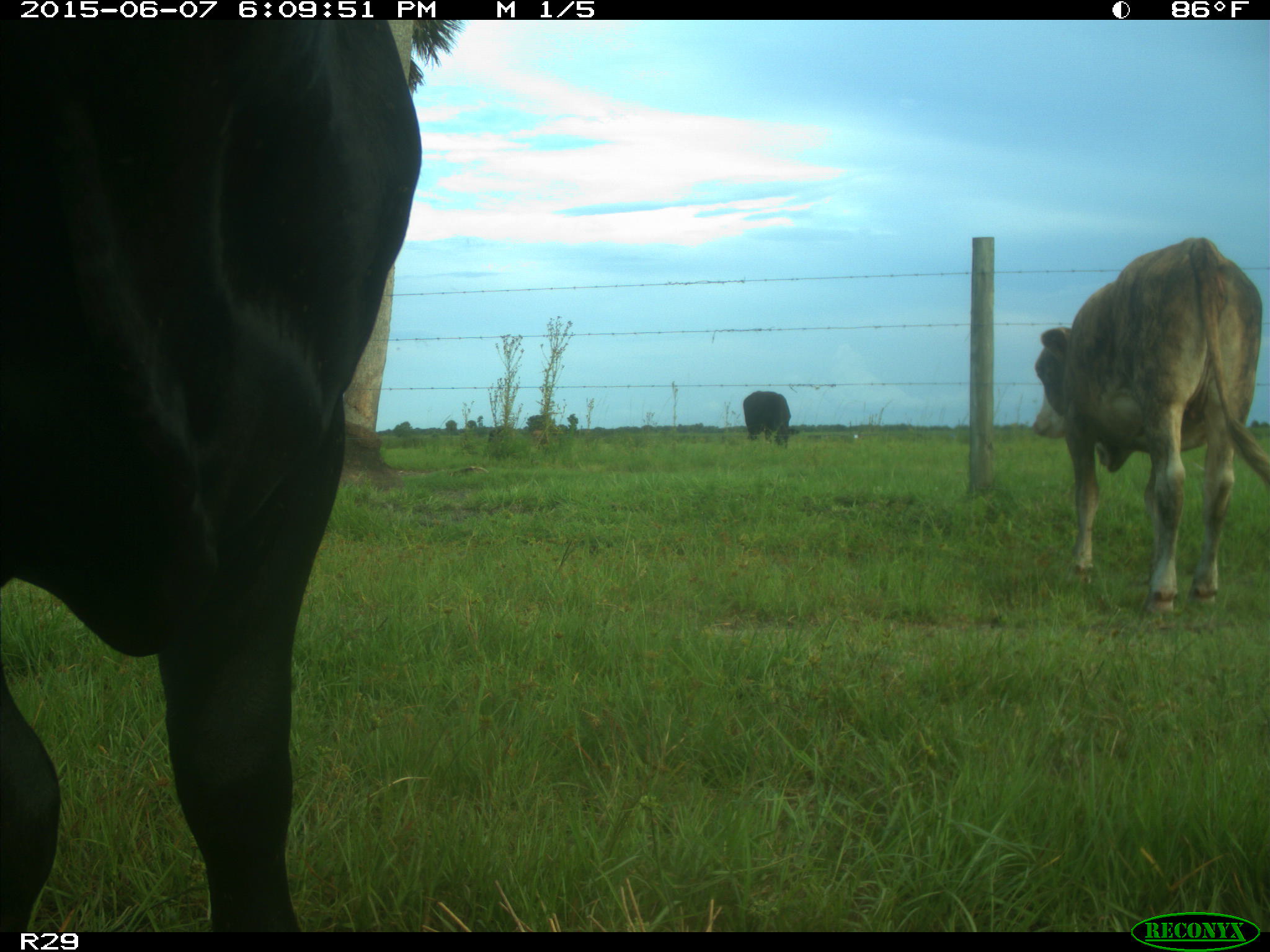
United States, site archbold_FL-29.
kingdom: Animalia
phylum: Chordata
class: Mammalia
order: Artiodactyla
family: Bovidae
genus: Bos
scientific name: Bos taurus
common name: domestic cow